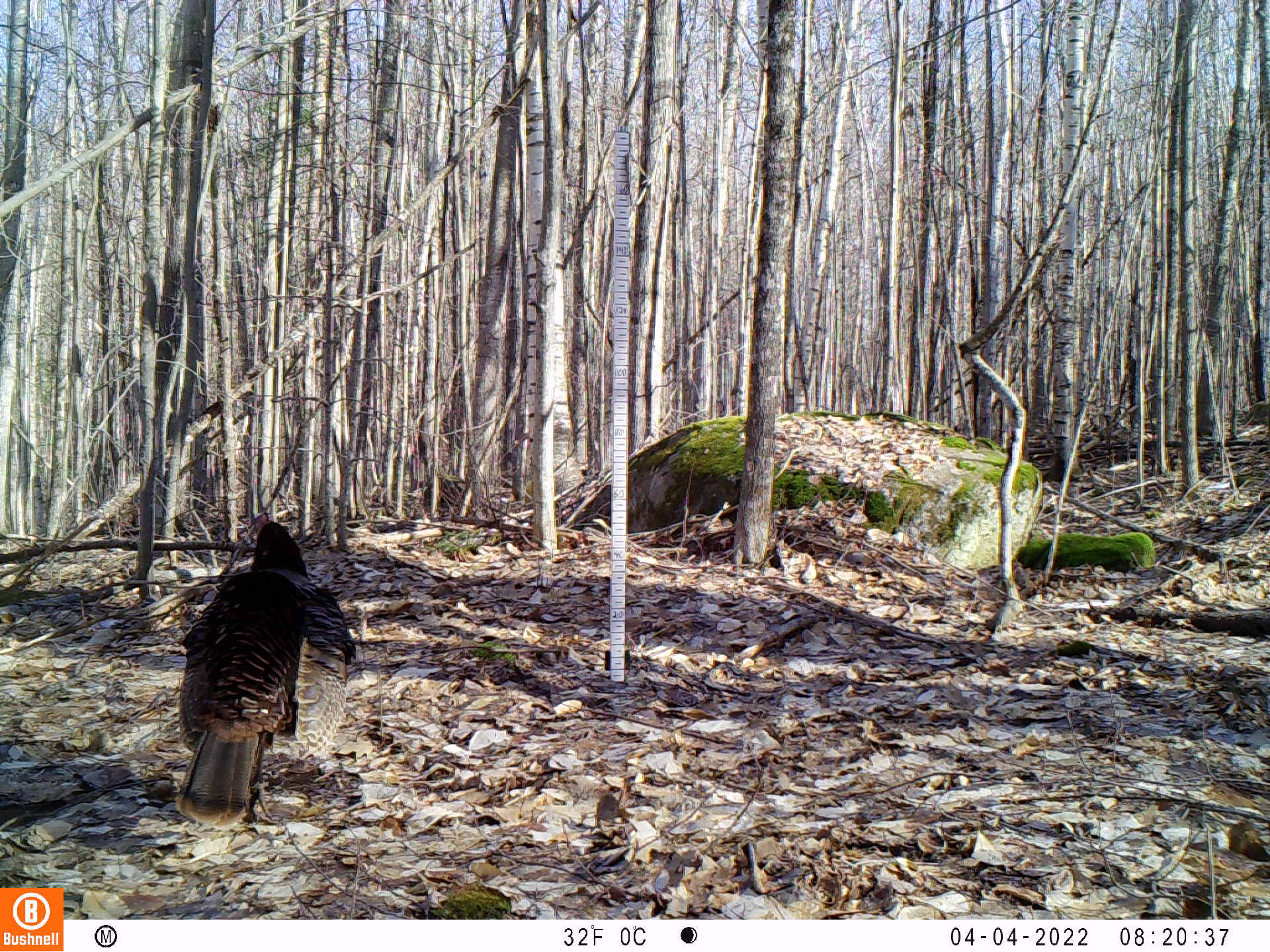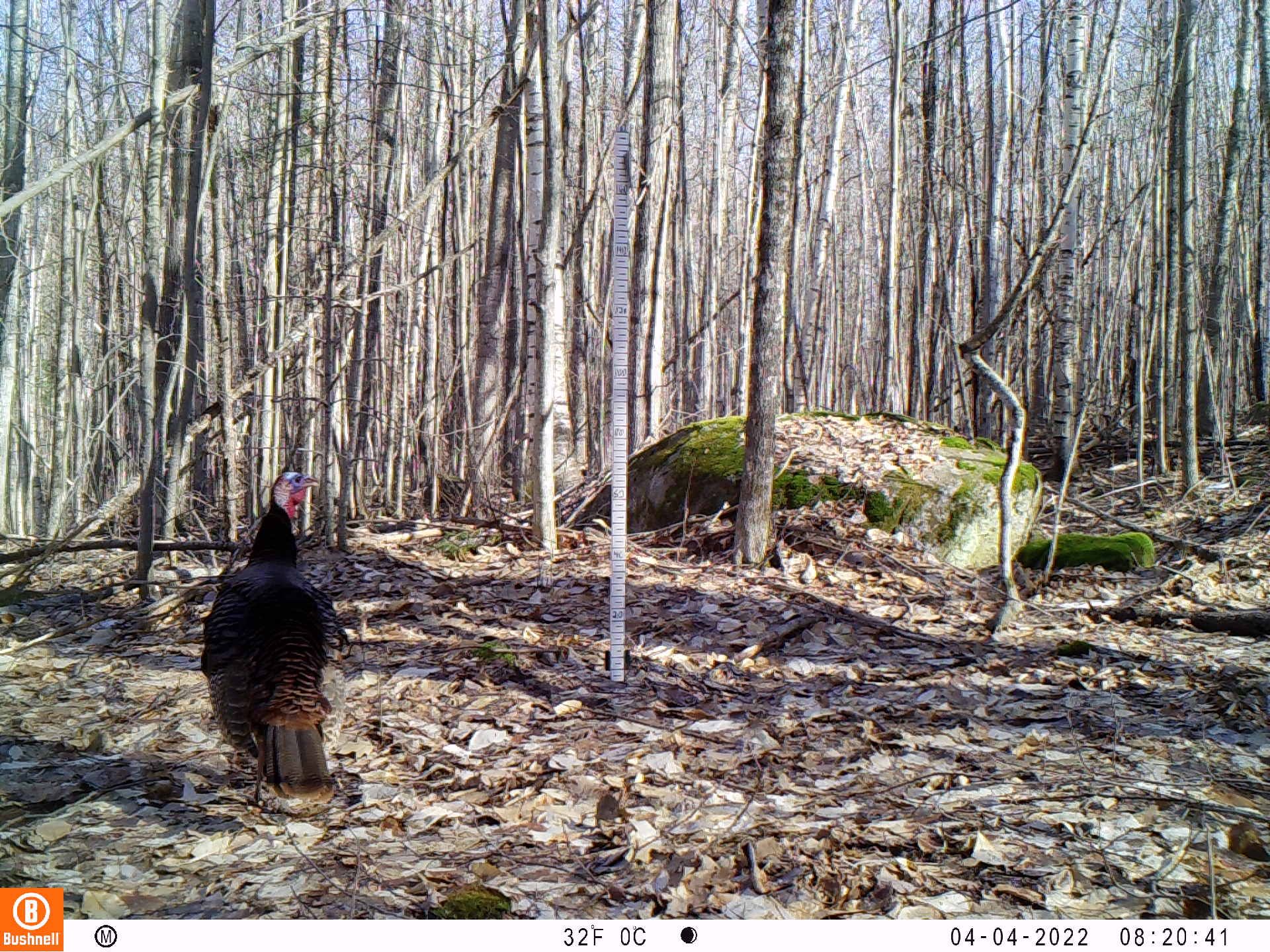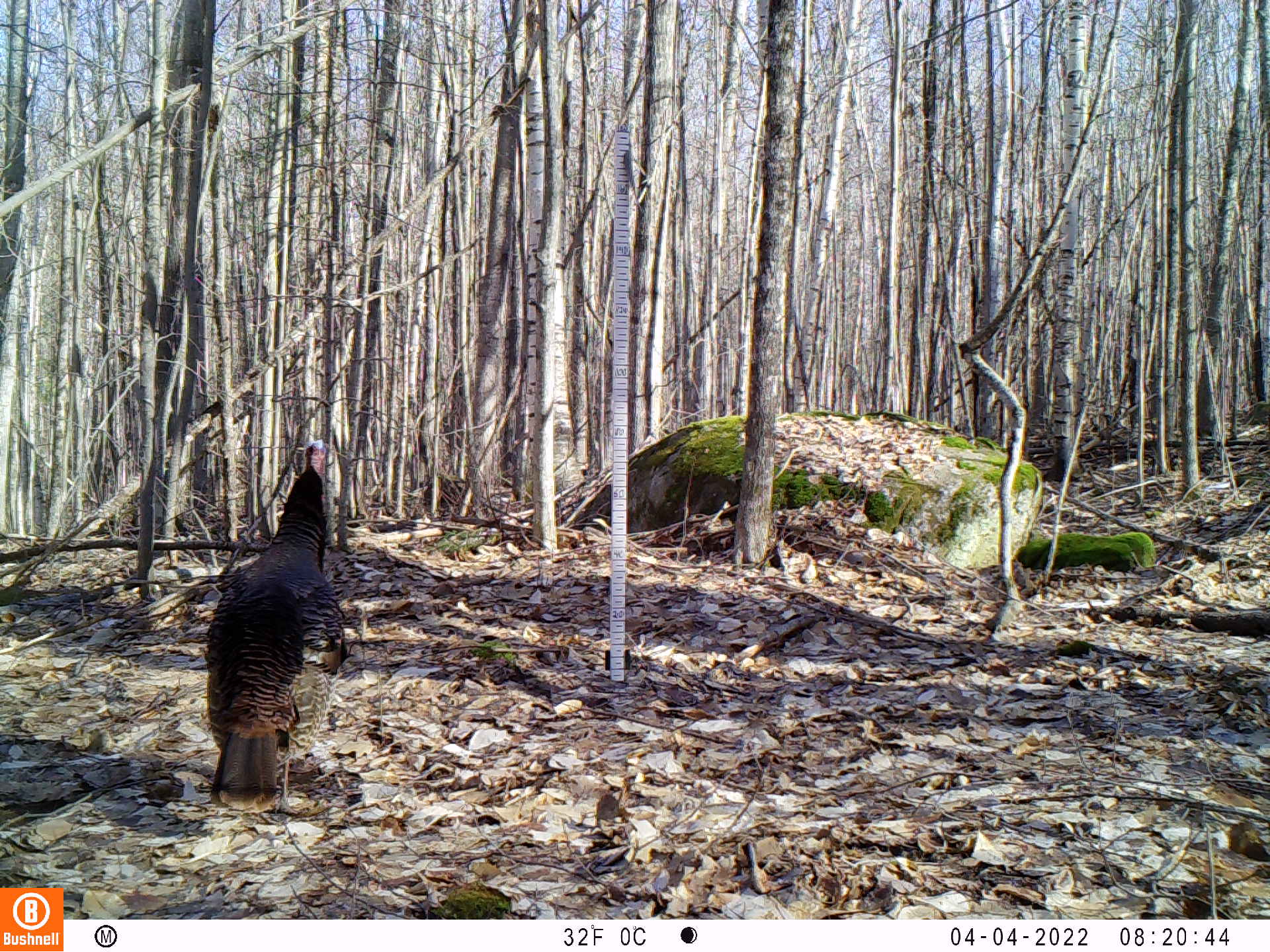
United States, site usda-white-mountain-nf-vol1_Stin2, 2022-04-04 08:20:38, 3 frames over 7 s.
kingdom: Animalia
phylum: Chordata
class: Aves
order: Galliformes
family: Phasianidae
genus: Meleagris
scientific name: Meleagris gallopavo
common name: wild turkey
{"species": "wild turkey (Meleagris gallopavo)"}